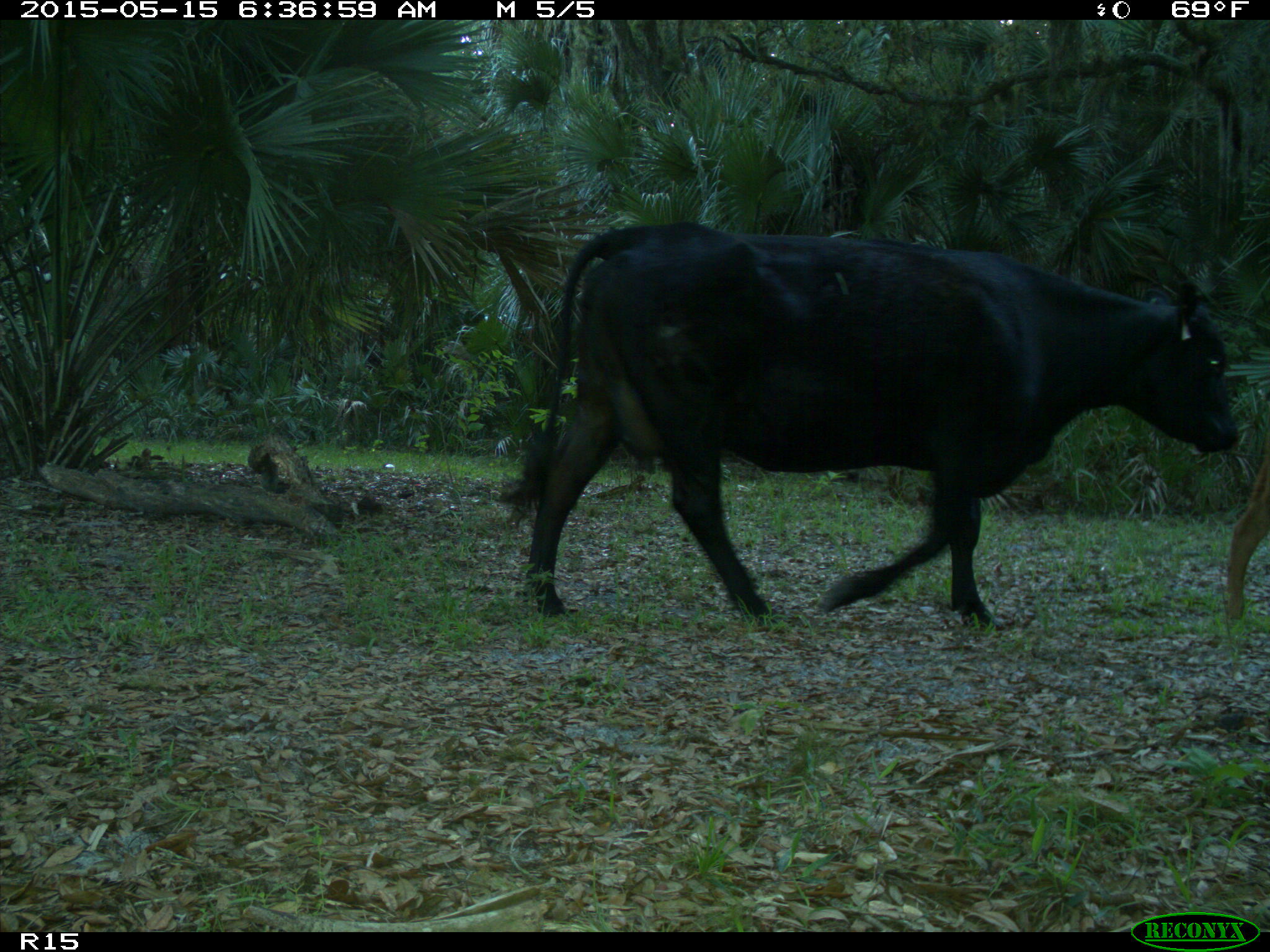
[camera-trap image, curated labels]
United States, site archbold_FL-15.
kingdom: Animalia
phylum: Chordata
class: Mammalia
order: Artiodactyla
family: Bovidae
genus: Bos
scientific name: Bos taurus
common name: domestic cow